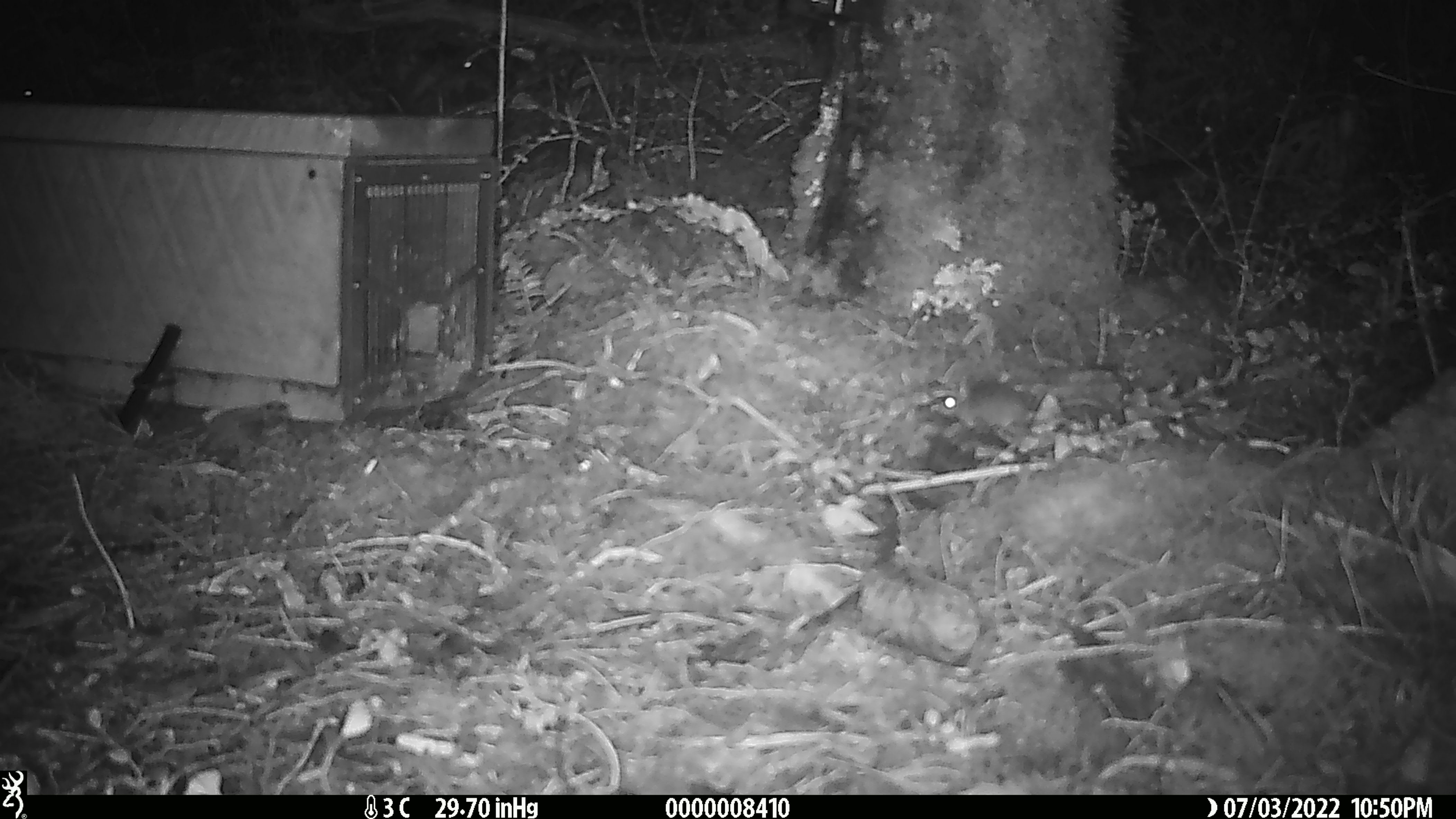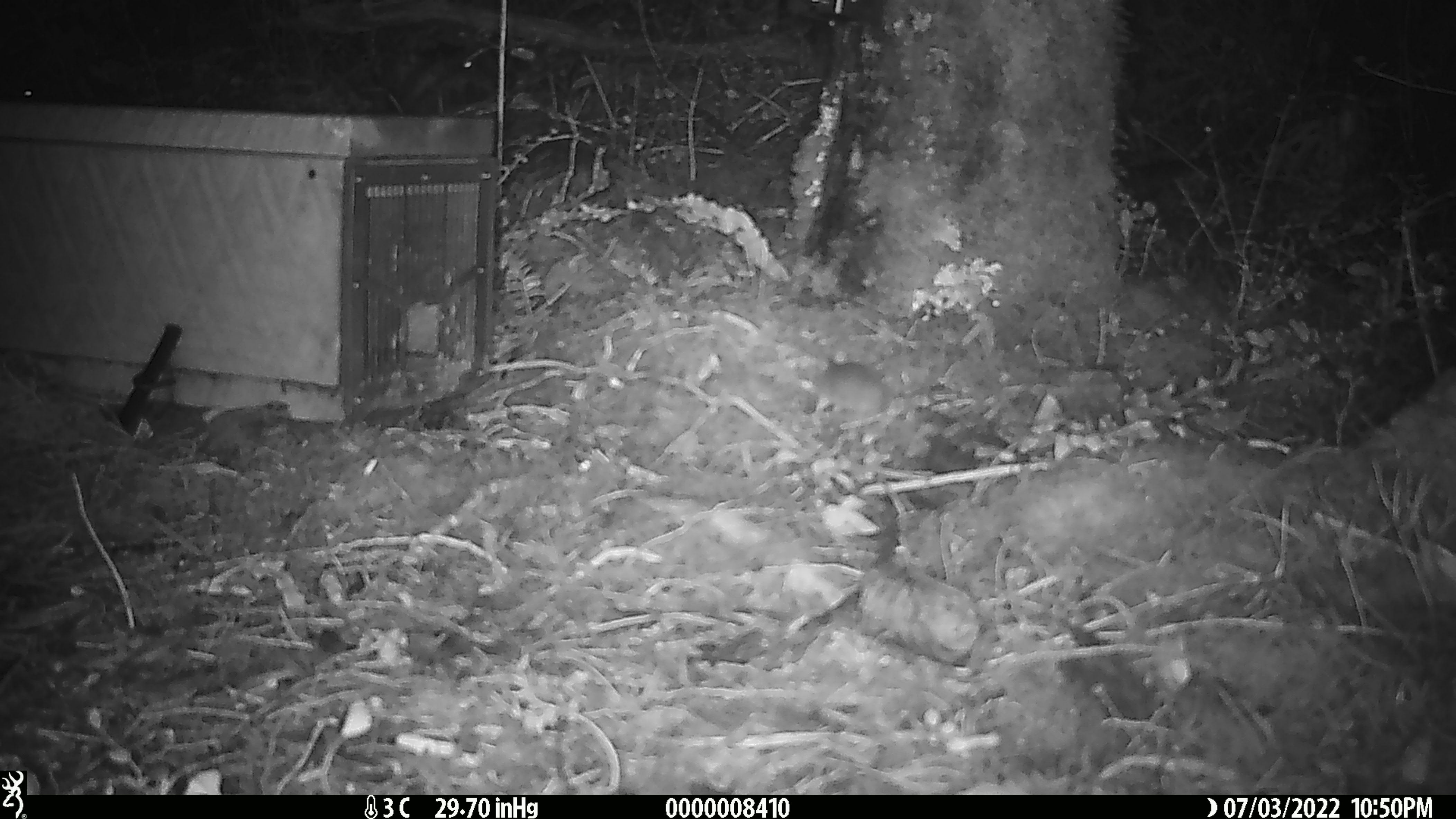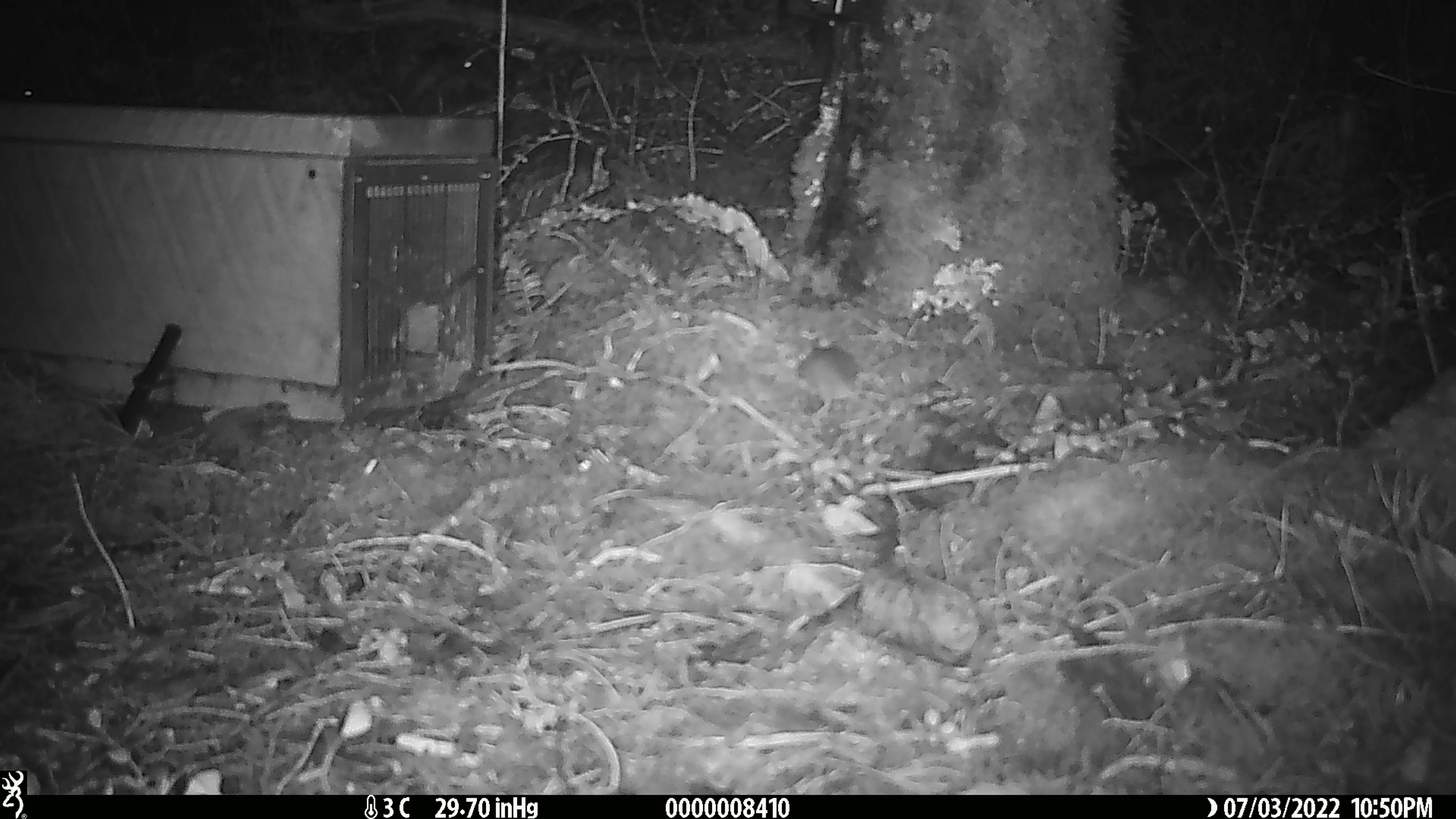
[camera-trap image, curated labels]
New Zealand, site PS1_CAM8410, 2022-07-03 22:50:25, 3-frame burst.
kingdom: Animalia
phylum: Chordata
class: Mammalia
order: Rodentia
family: Muridae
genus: Mus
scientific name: Mus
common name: mouse